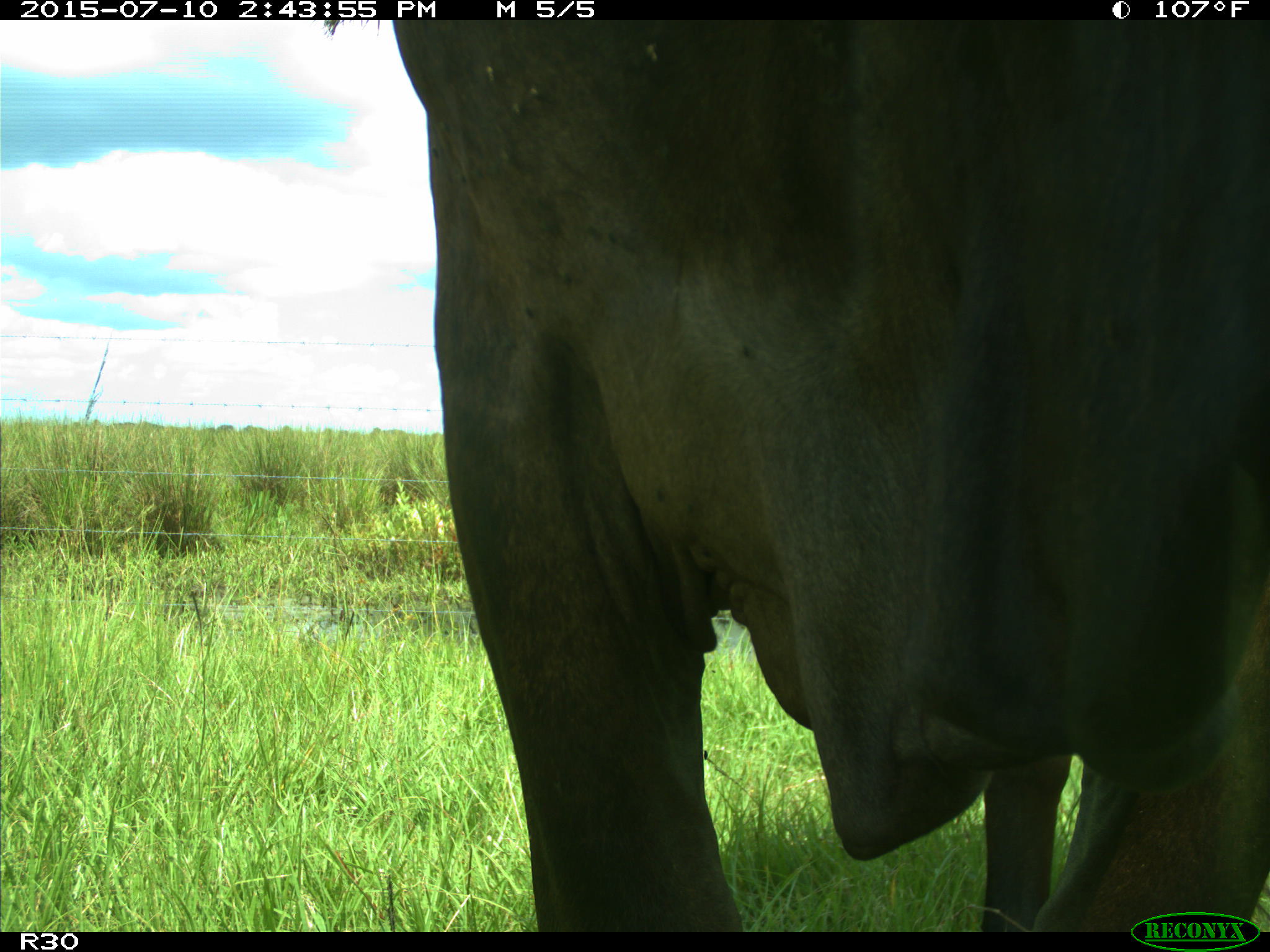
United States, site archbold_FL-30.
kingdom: Animalia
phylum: Chordata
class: Mammalia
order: Artiodactyla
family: Bovidae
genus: Bos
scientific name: Bos taurus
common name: domestic cow